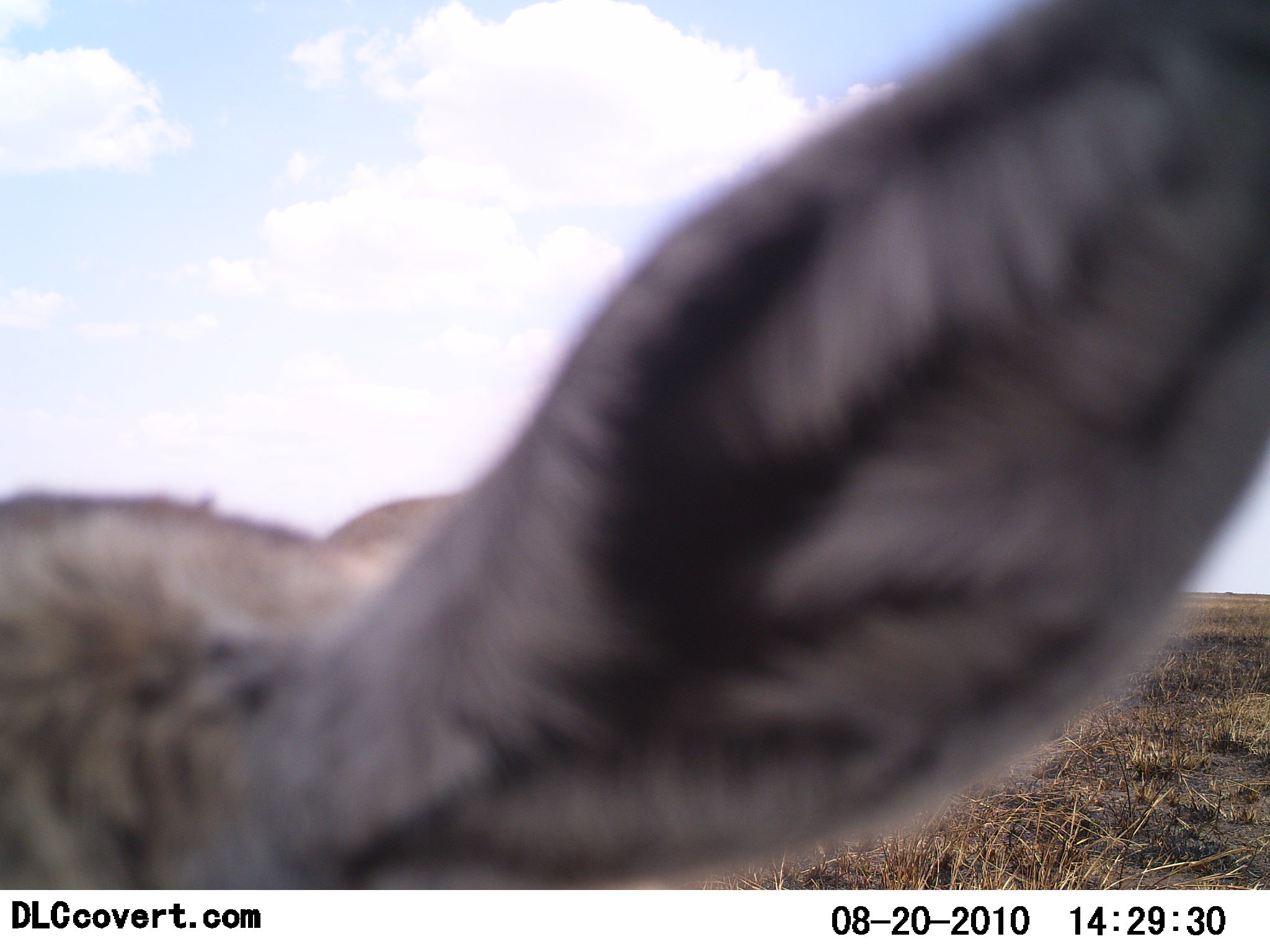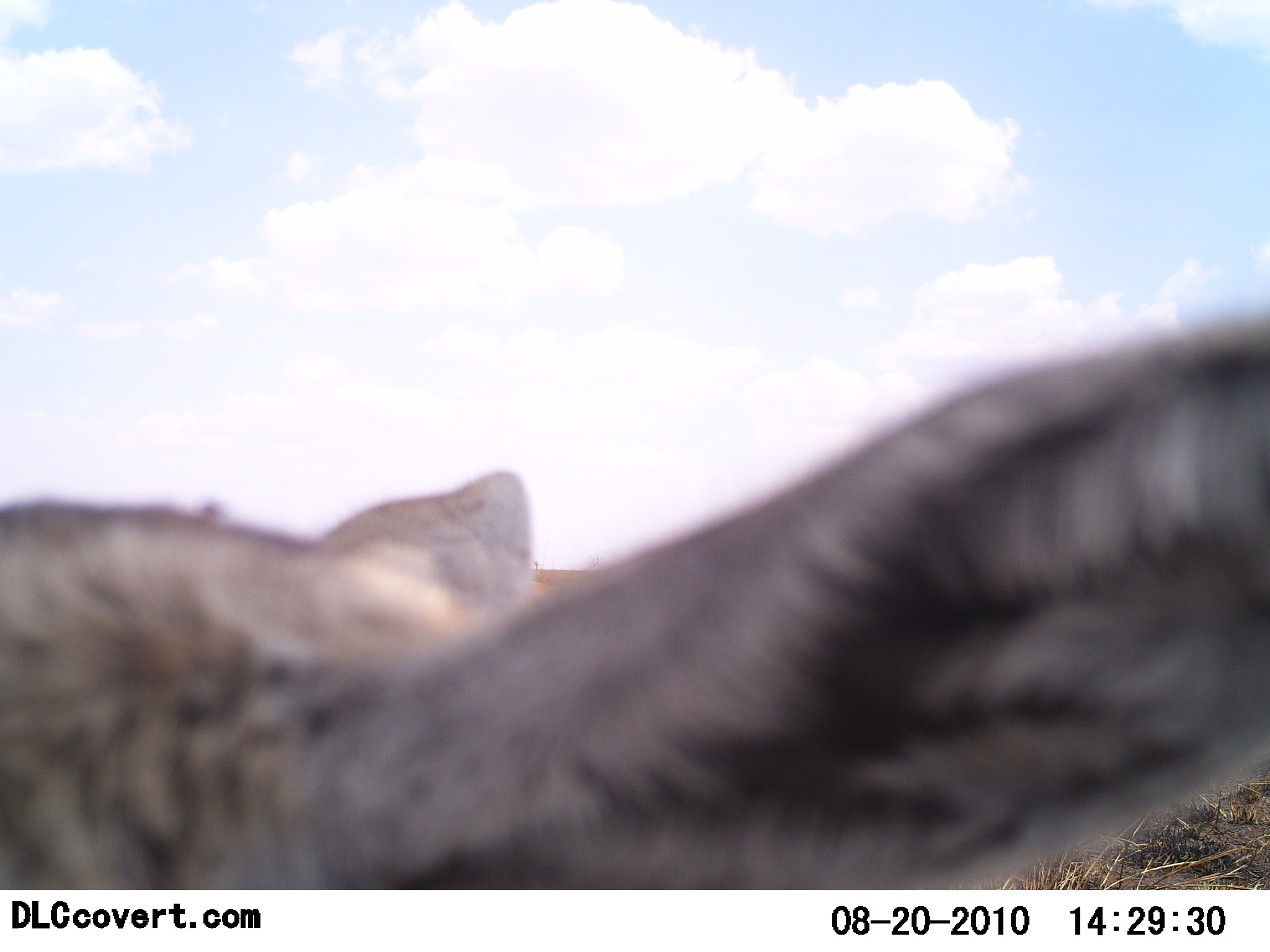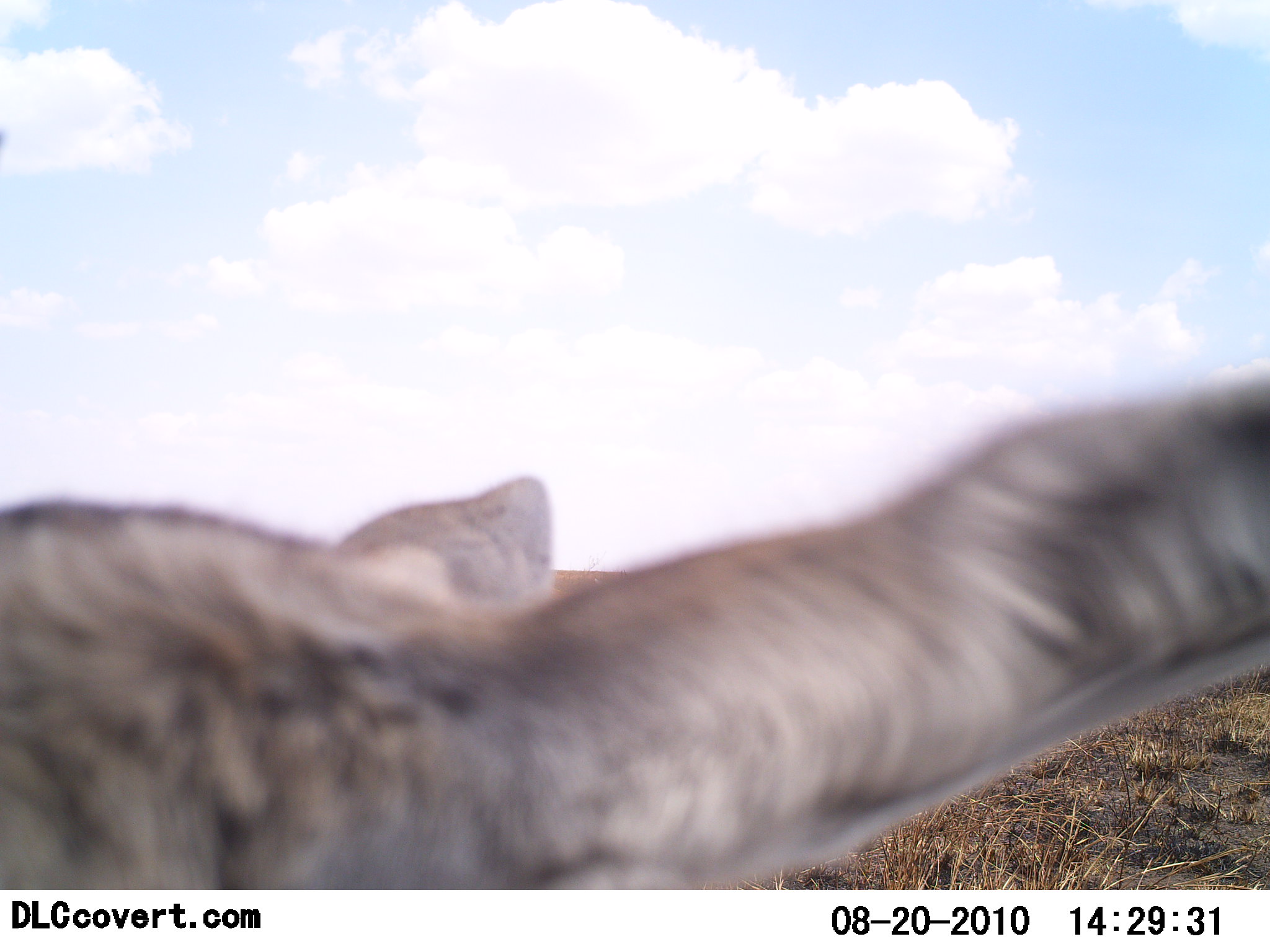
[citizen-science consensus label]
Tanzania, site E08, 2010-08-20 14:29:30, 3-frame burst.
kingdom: Animalia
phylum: Chordata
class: Mammalia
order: Artiodactyla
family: Bovidae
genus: Eudorcas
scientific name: Eudorcas thomsonii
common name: thomson's gazelle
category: gazellethomsons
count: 1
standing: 78%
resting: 11%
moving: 11%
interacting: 0%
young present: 0%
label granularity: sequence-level